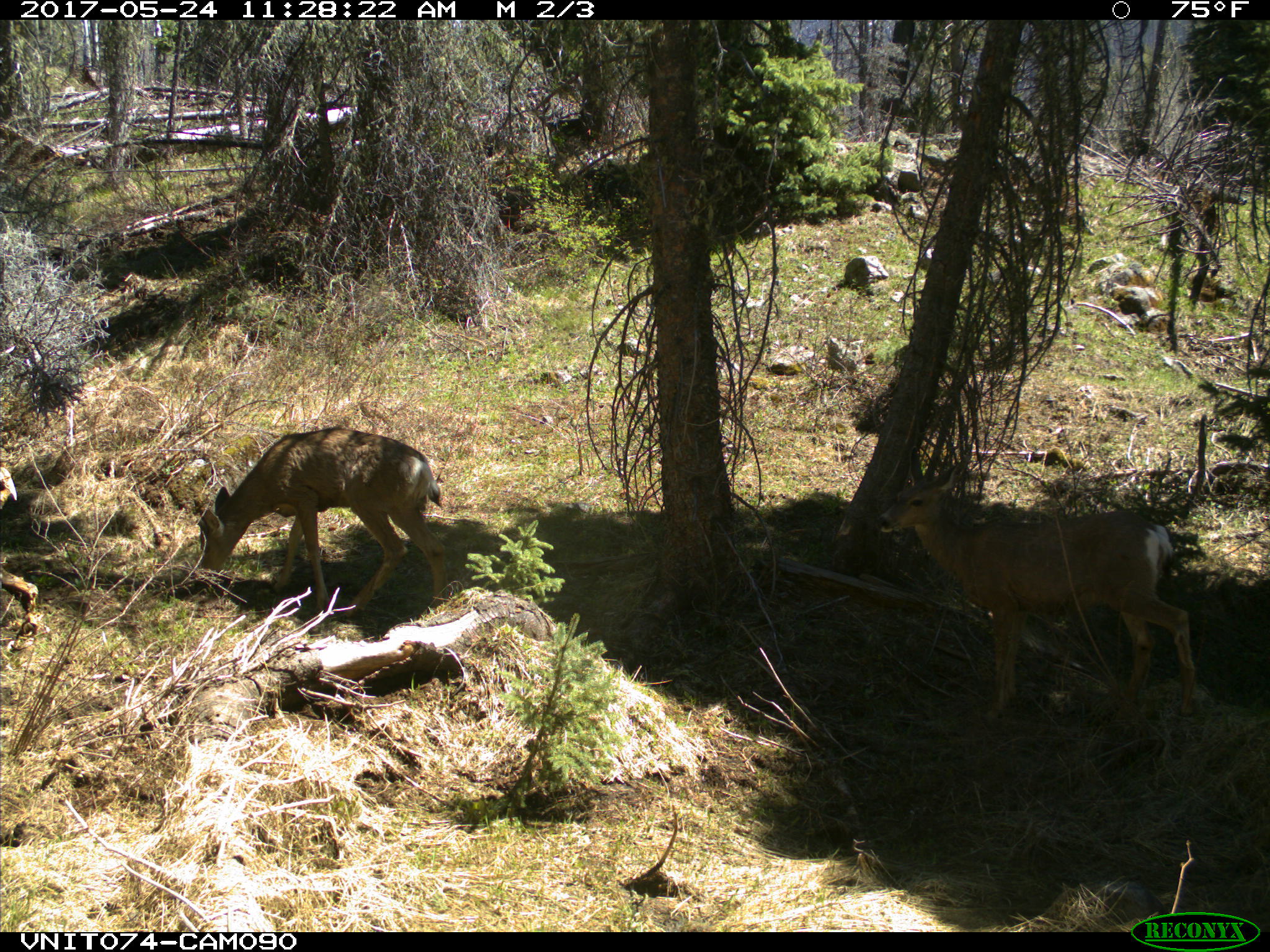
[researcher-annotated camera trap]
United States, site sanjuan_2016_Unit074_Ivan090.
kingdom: Animalia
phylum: Chordata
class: Mammalia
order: Artiodactyla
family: Cervidae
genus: Odocoileus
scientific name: Odocoileus hemionus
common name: mule deer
Odocoileus hemionus (mule deer).